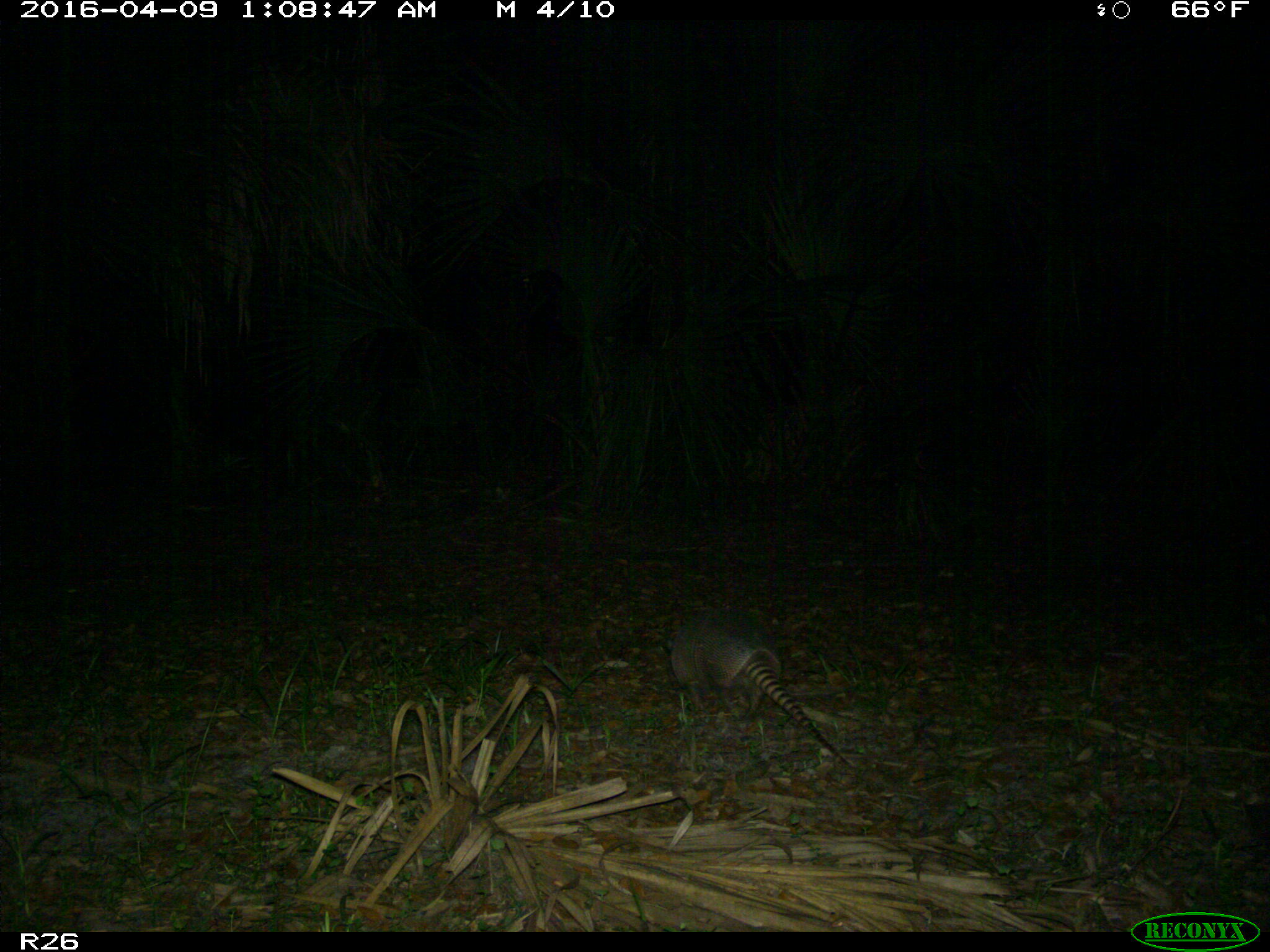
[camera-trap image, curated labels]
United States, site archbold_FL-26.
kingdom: Animalia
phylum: Chordata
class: Mammalia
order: Cingulata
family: Dasypodidae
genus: Dasypus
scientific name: Dasypus novemcinctus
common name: nine-banded armadillo